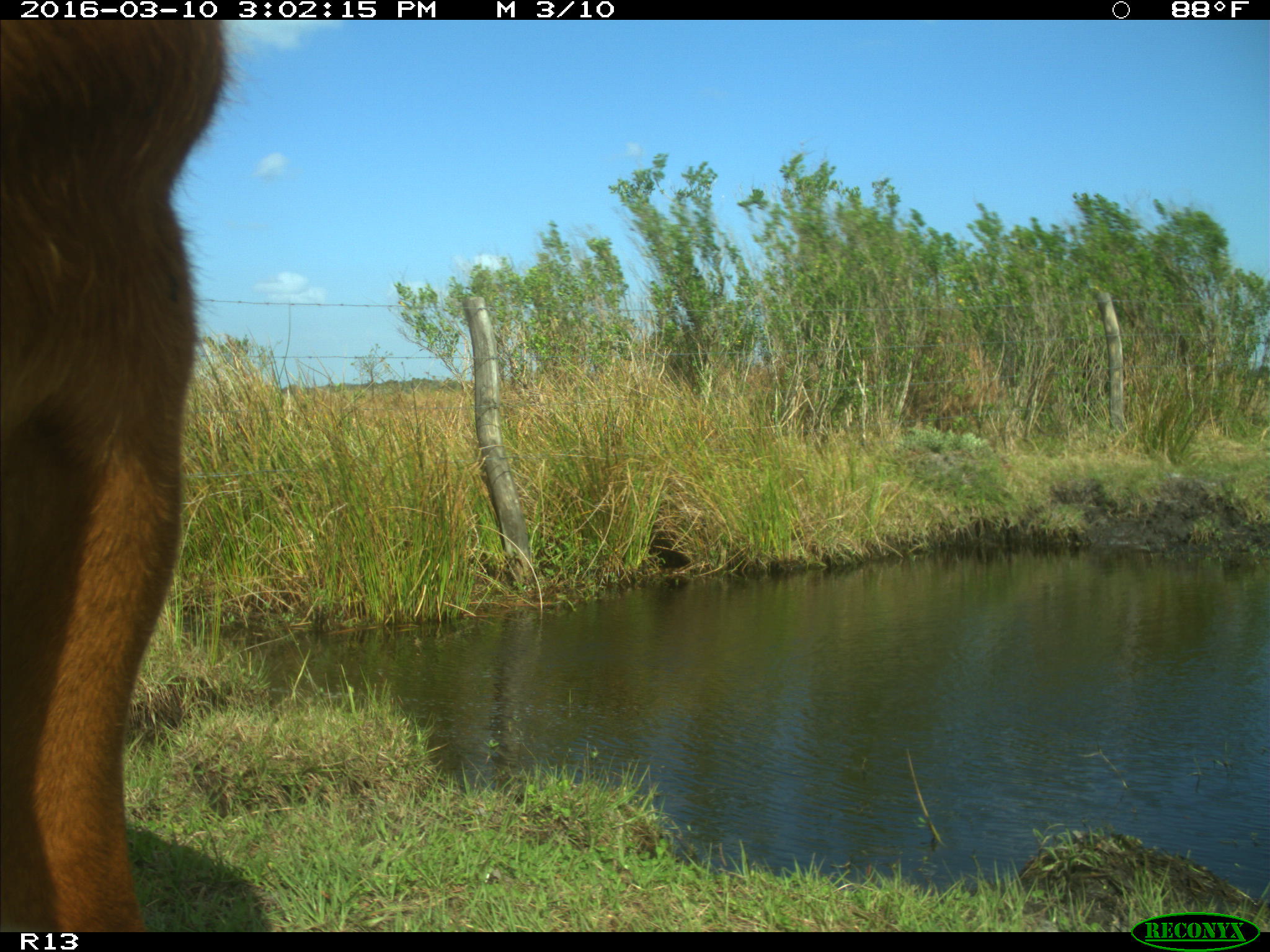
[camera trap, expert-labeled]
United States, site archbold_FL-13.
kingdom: Animalia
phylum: Chordata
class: Mammalia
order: Artiodactyla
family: Bovidae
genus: Bos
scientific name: Bos taurus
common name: domestic cow